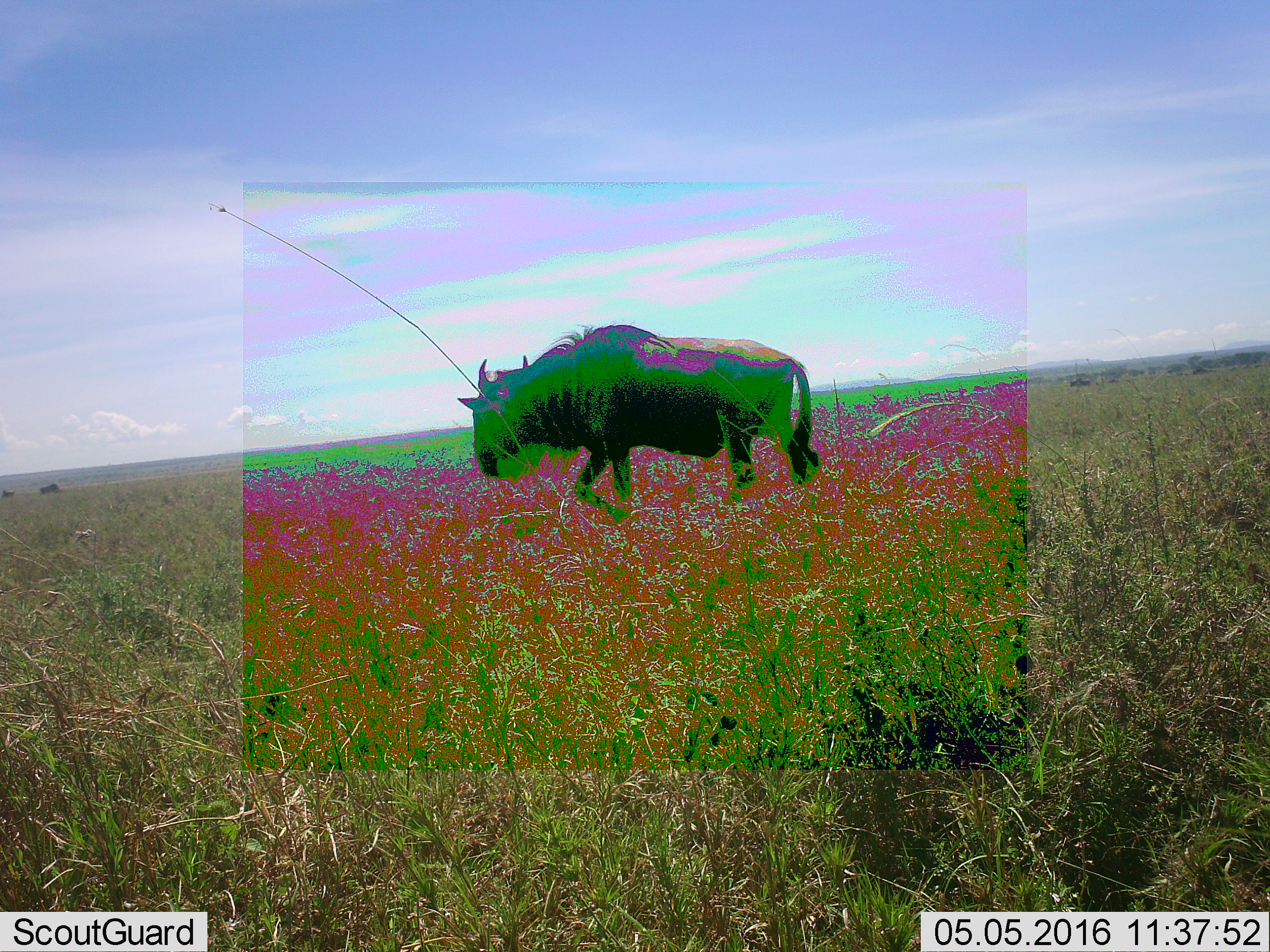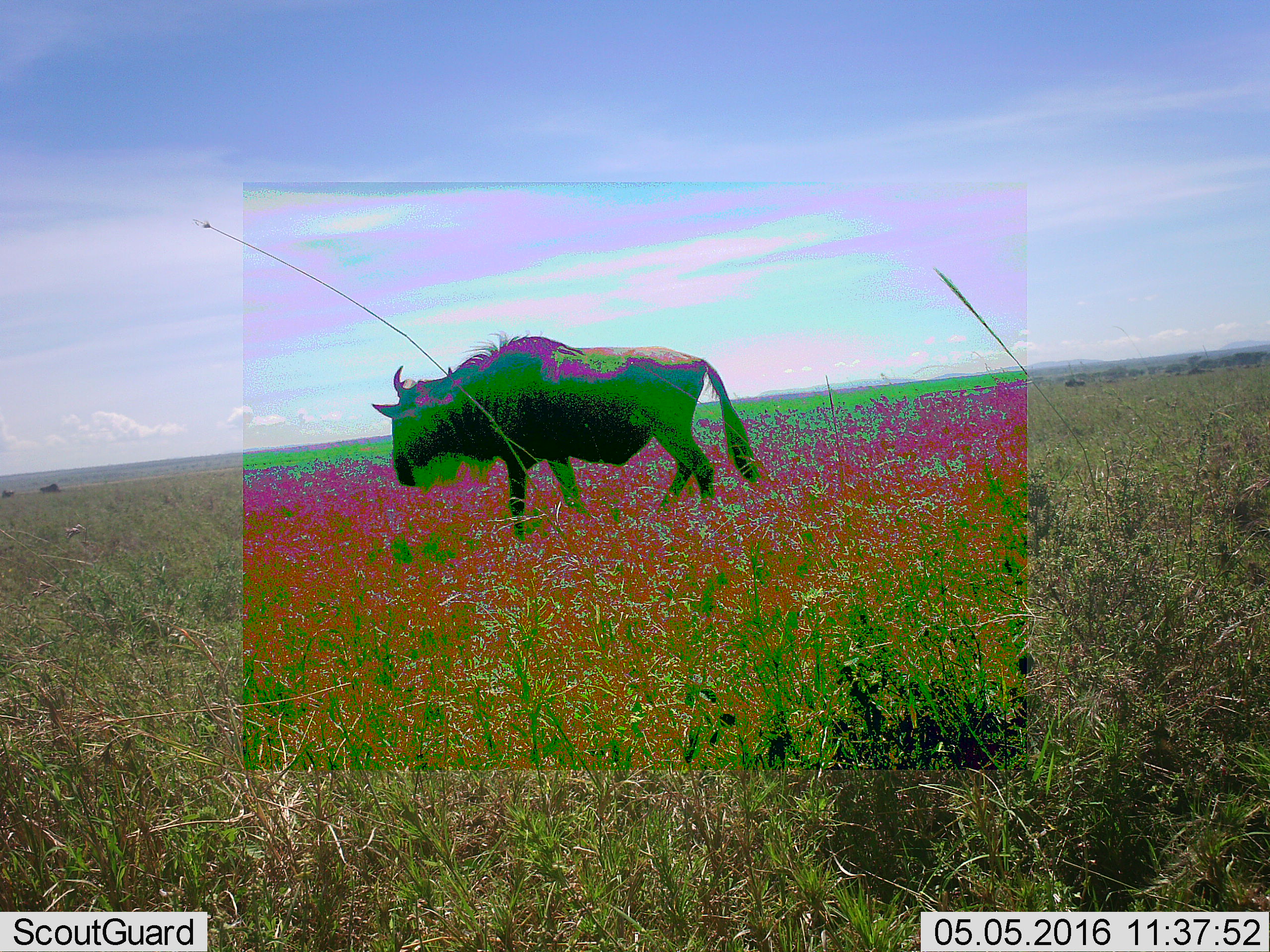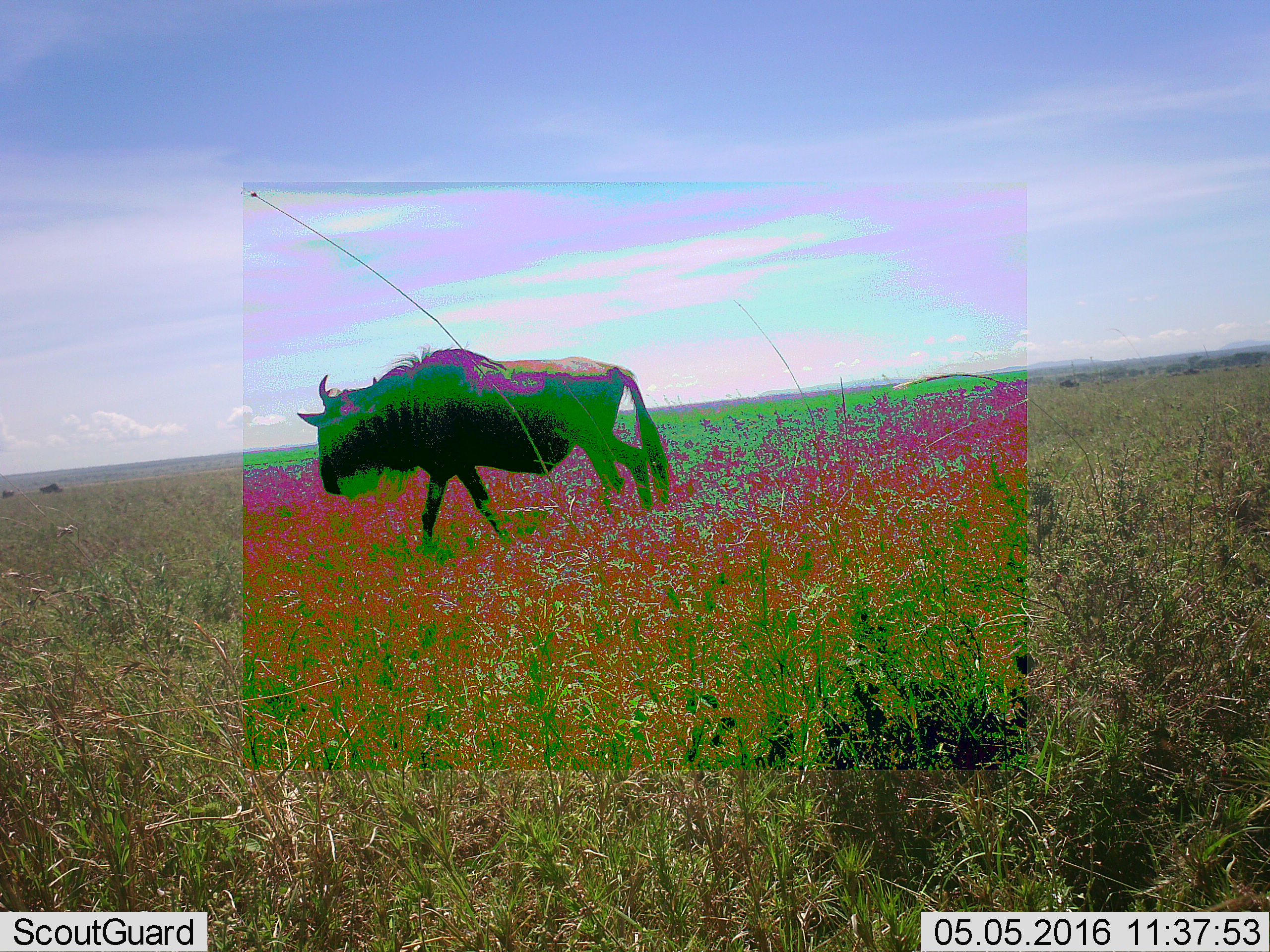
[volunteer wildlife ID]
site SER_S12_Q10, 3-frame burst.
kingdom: Animalia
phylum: Chordata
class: Mammalia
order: Artiodactyla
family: Bovidae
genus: Connochaetes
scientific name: Connochaetes taurinus taurinus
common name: blue wildebeest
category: wildebeestblue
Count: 1.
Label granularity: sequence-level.